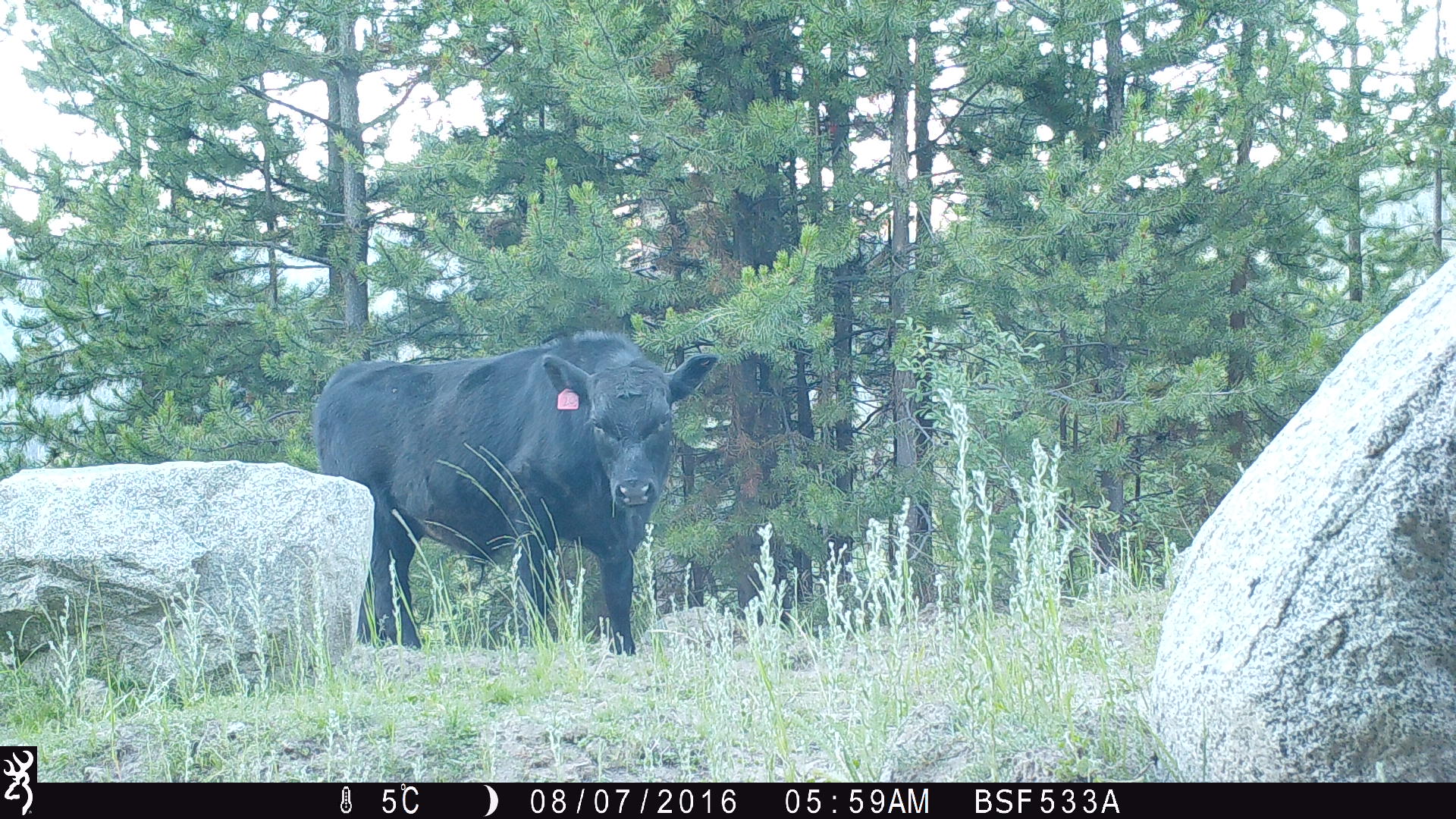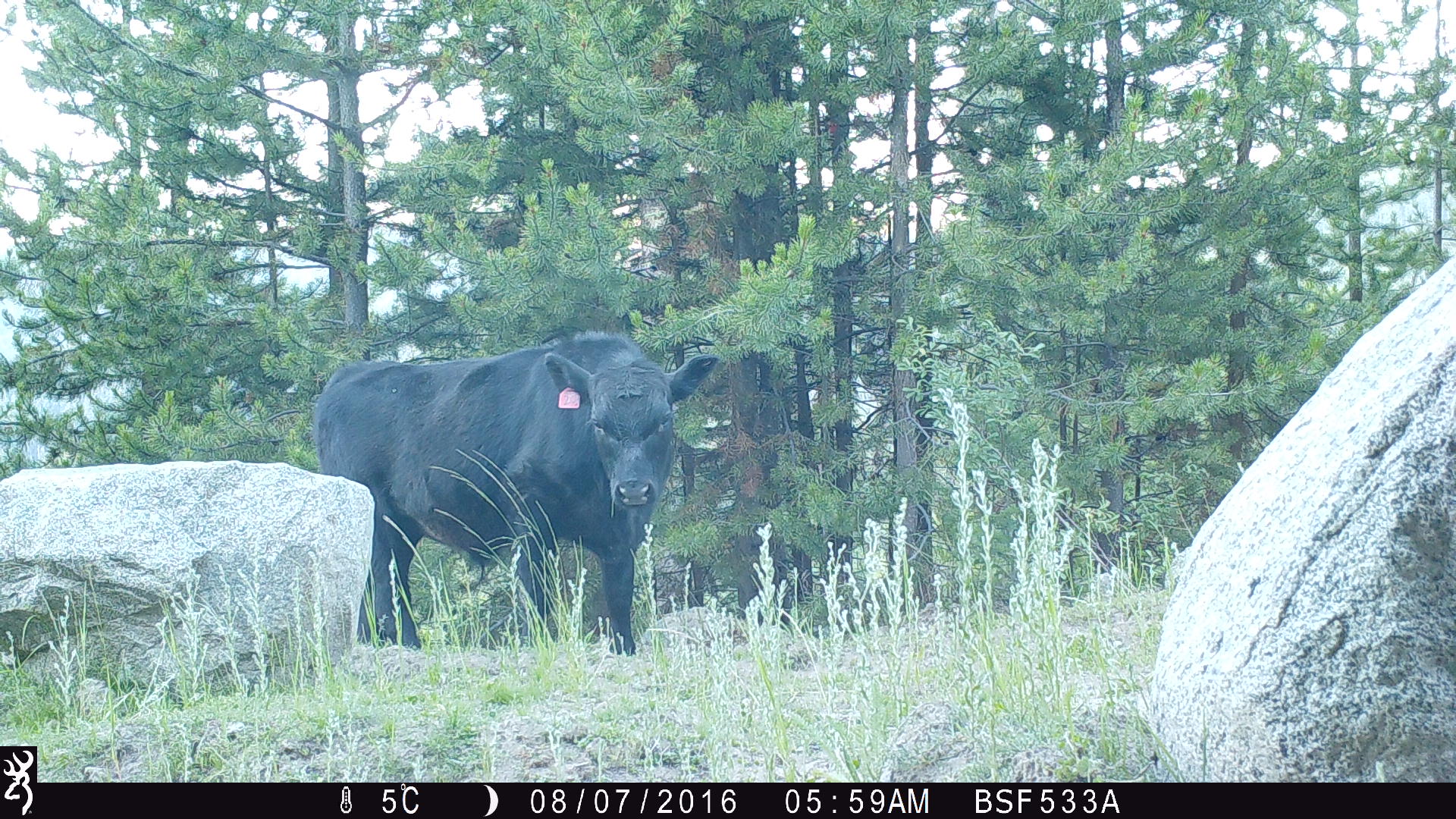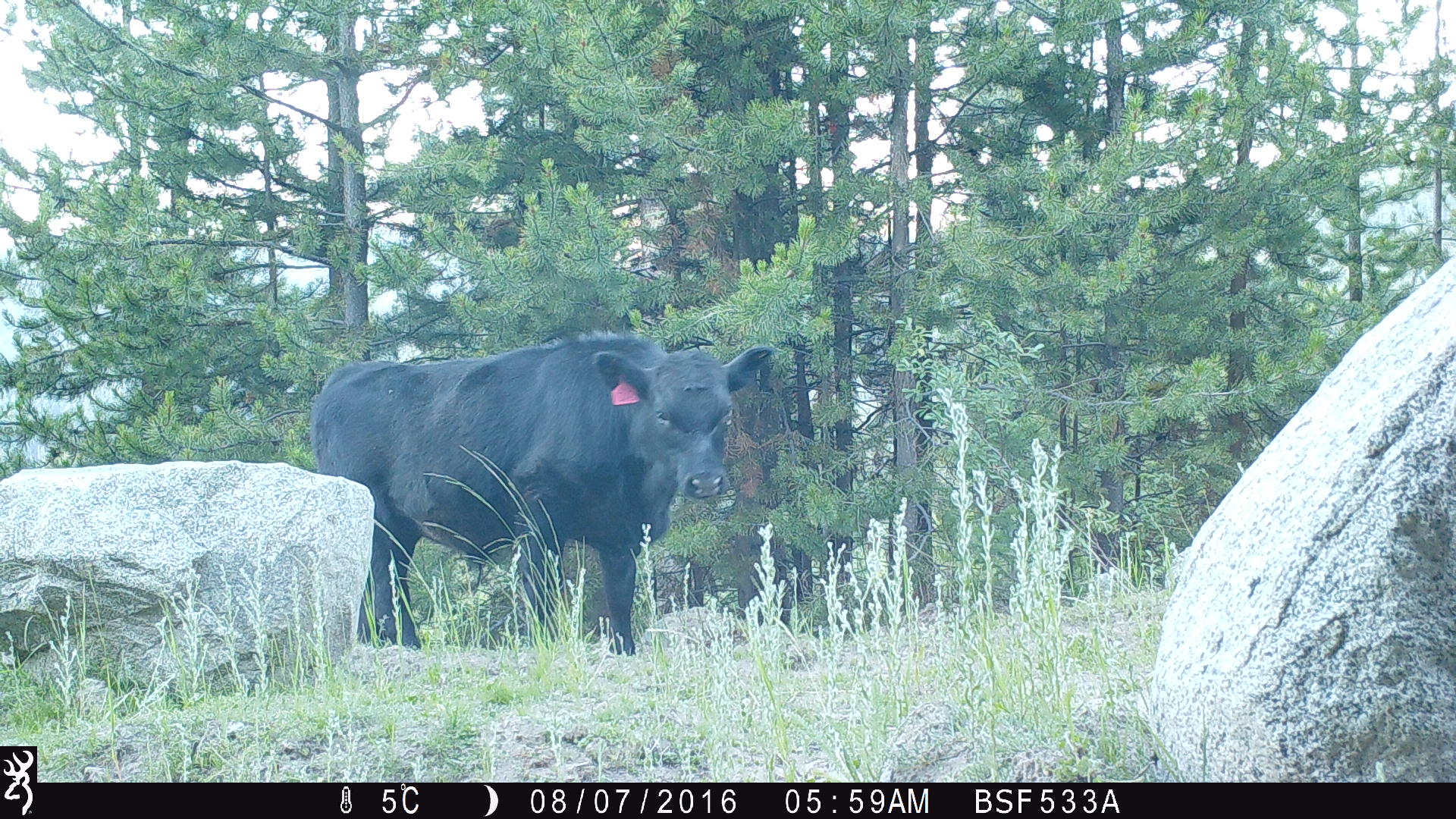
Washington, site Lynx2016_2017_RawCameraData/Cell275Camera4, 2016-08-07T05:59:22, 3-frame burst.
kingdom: Animalia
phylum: Chordata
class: Mammalia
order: Artiodactyla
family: Bovidae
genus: Bos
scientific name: Bos taurus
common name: domestic cattle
Domestic cattle (Bos taurus). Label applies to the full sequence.